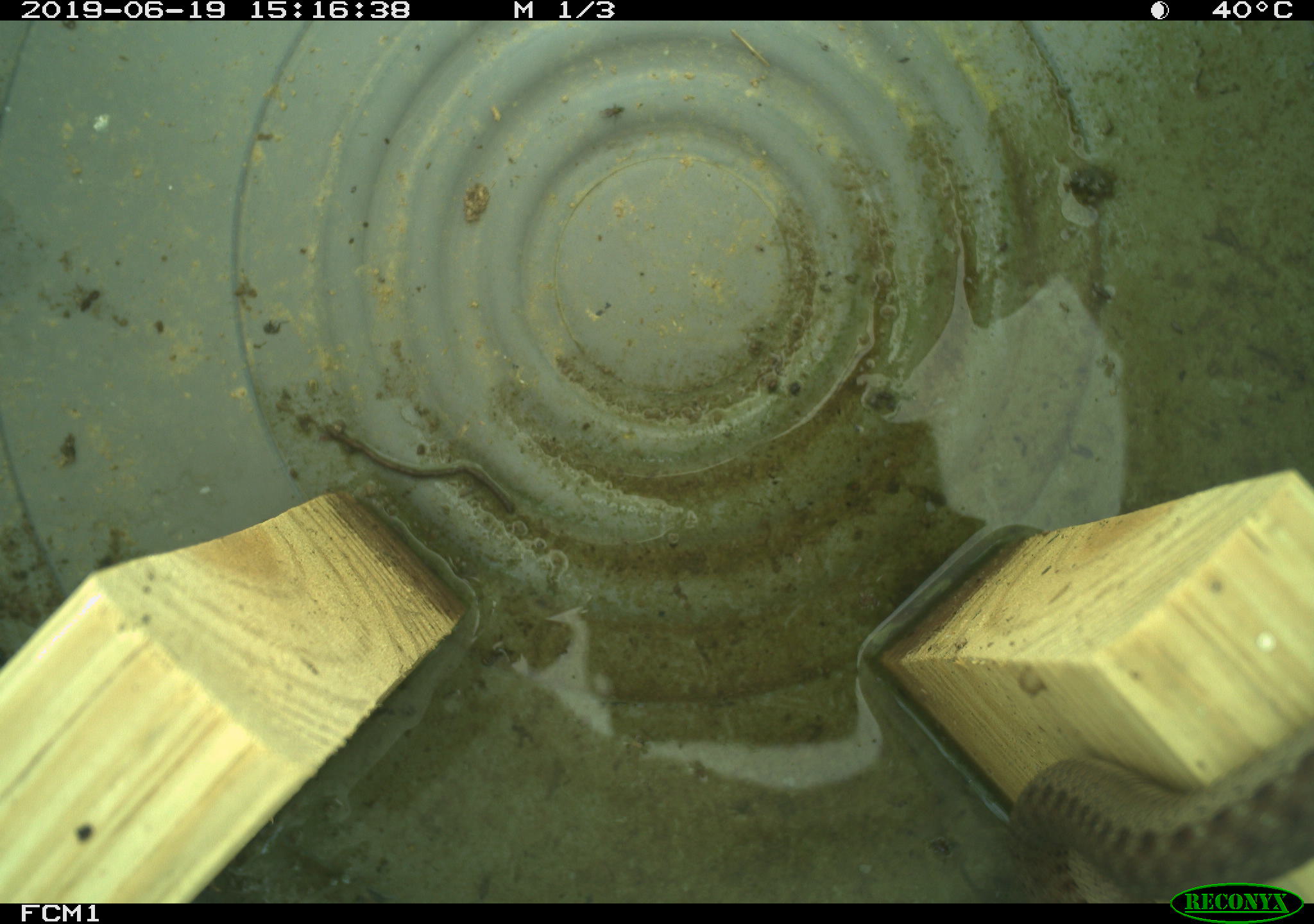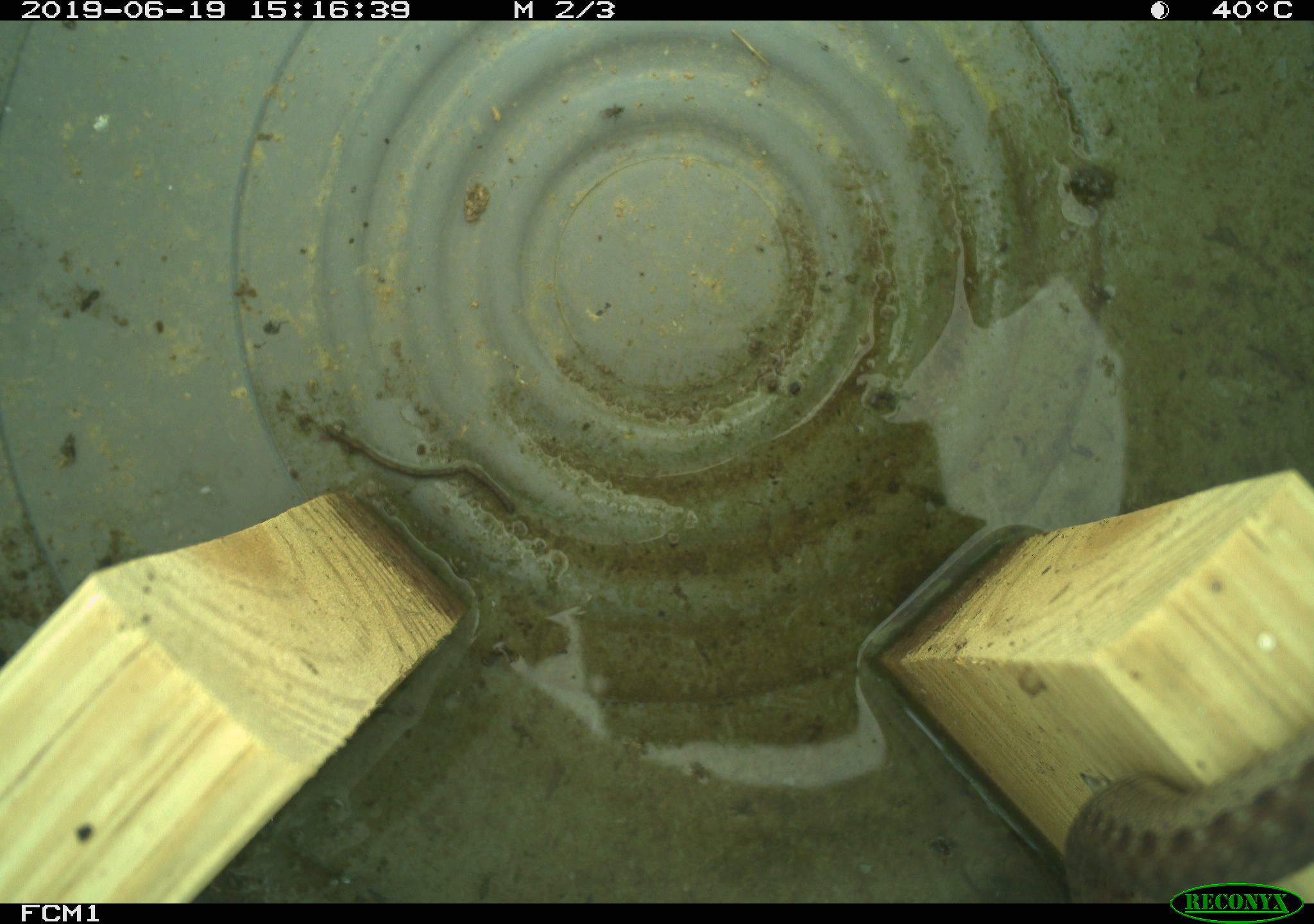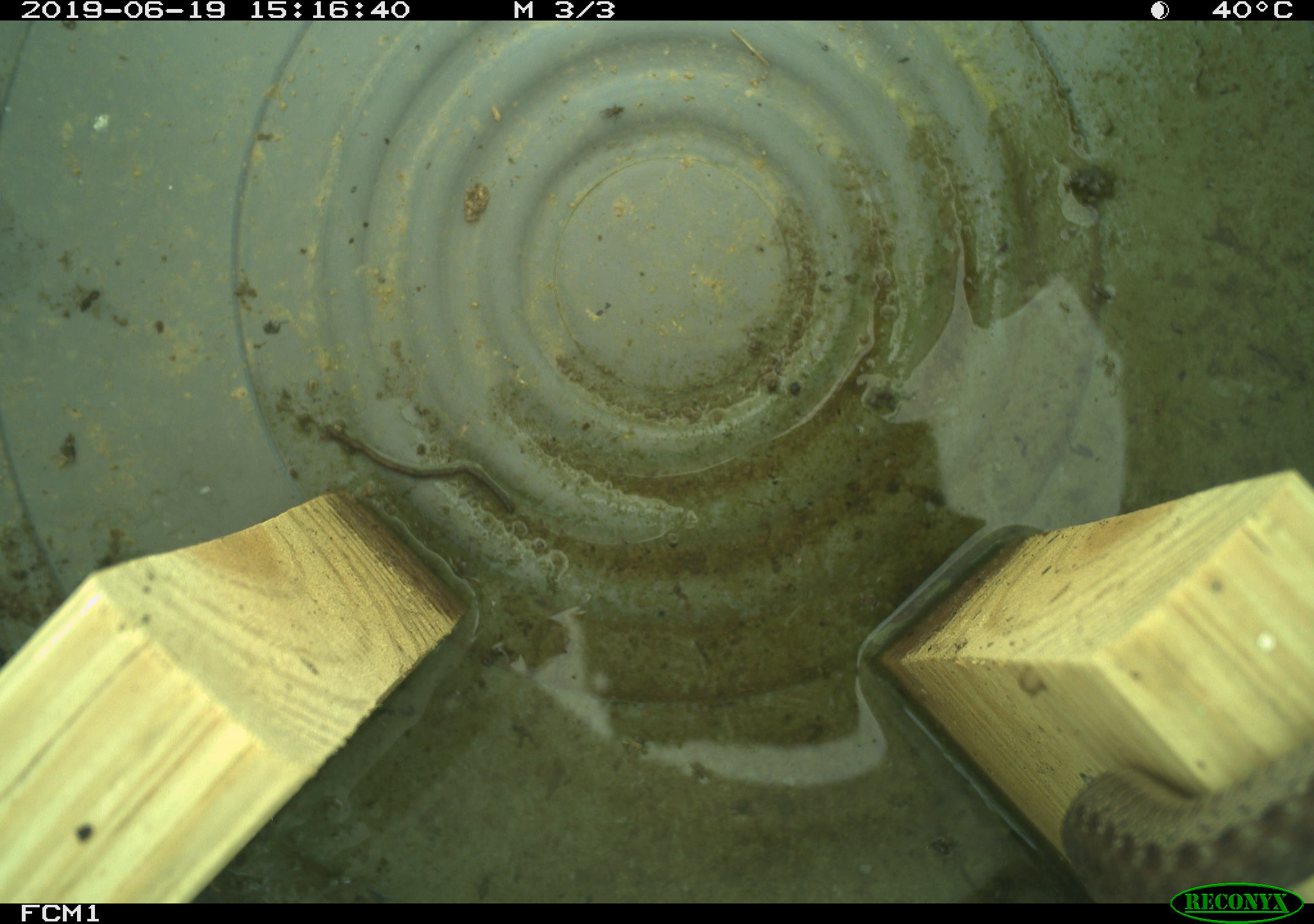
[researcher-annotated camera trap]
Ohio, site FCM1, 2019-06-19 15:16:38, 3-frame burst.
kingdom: Animalia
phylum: Chordata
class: Reptilia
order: Squamata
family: Colubridae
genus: Thamnophis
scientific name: Thamnophis sirtalis sirtalis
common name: eastern gartersnake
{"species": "eastern gartersnake (Thamnophis sirtalis sirtalis)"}